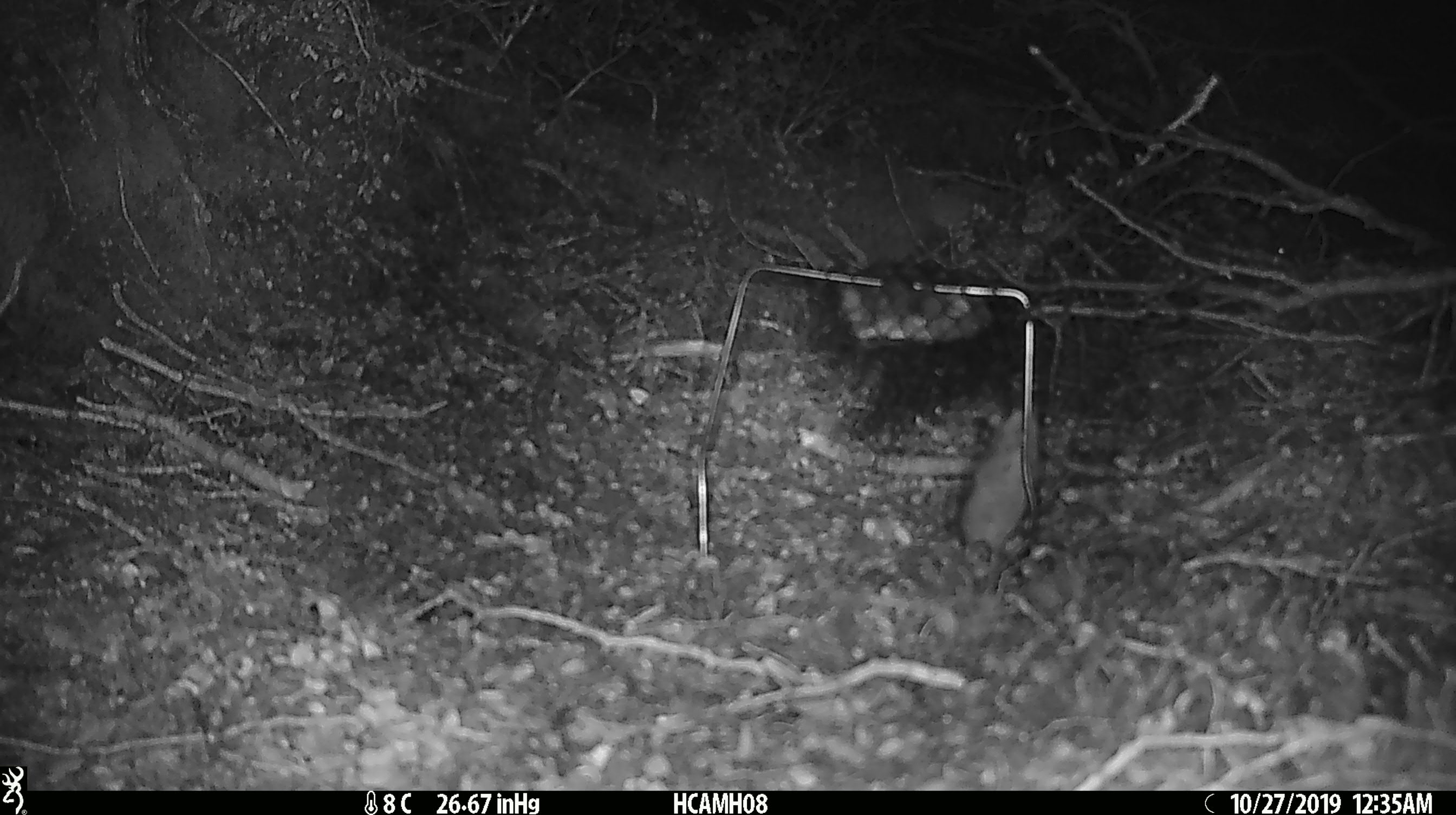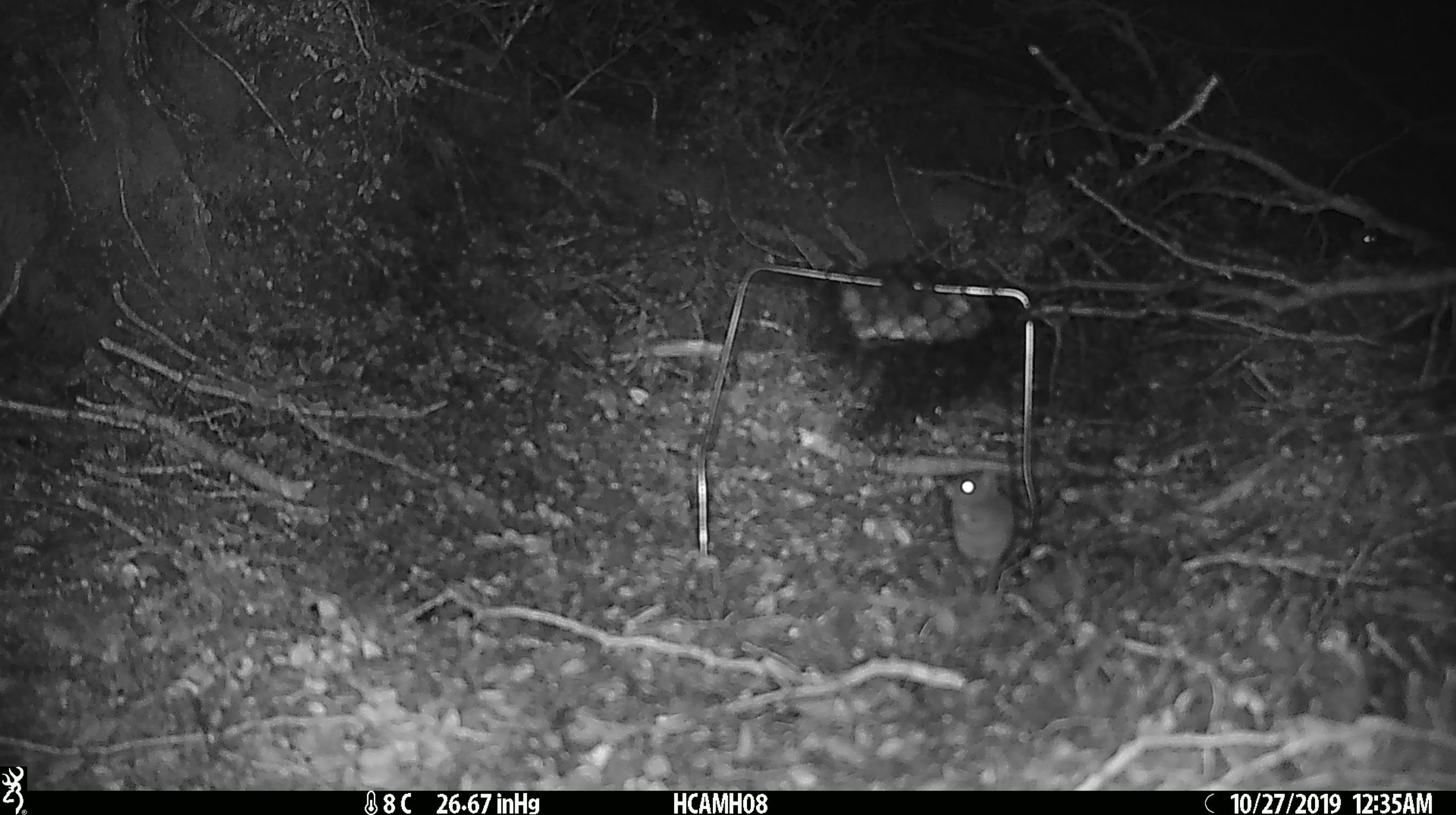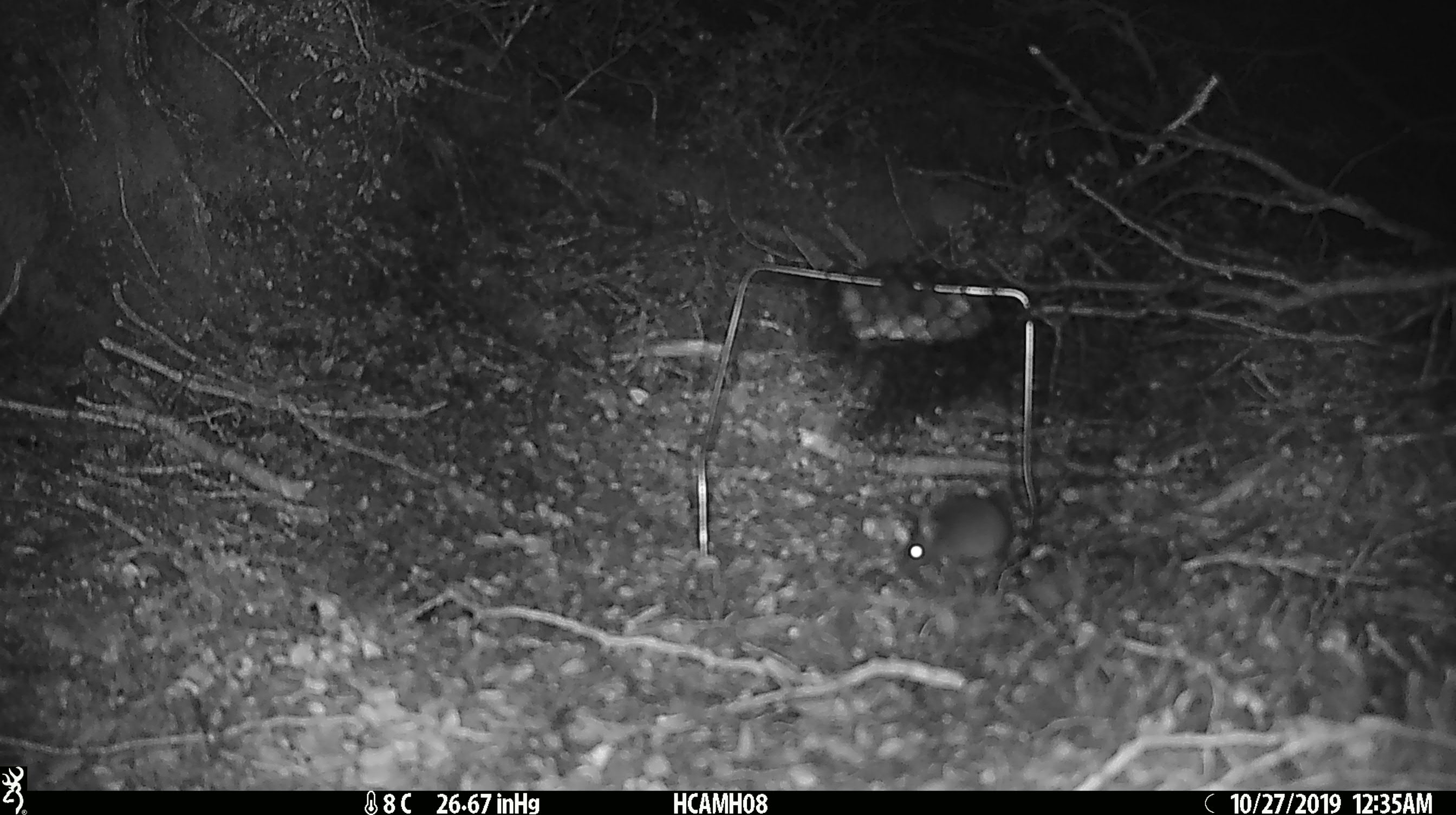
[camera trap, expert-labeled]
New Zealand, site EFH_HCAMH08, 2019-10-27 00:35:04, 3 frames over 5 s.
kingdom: Animalia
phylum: Chordata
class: Mammalia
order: Rodentia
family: Muridae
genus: Mus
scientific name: Mus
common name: mouse